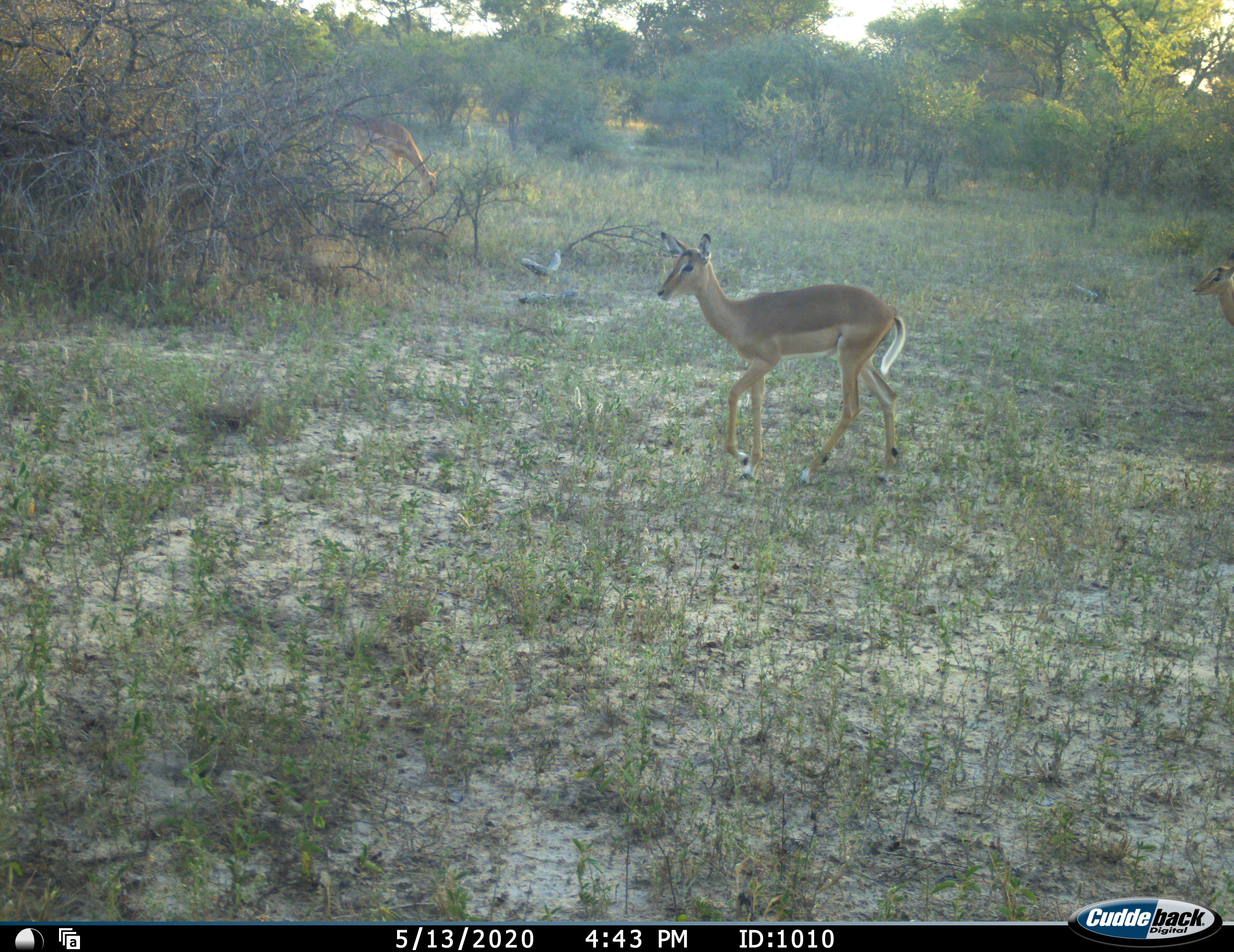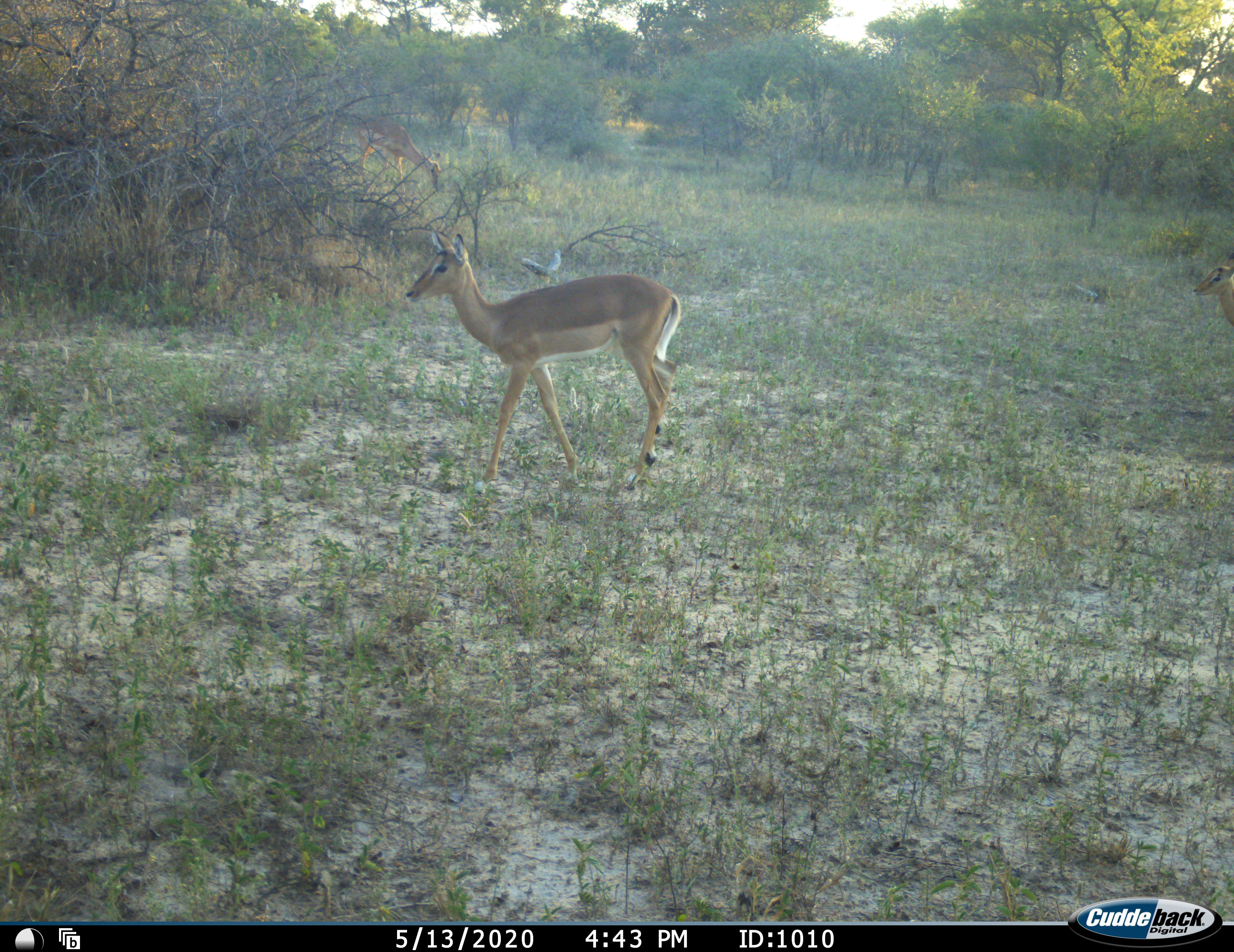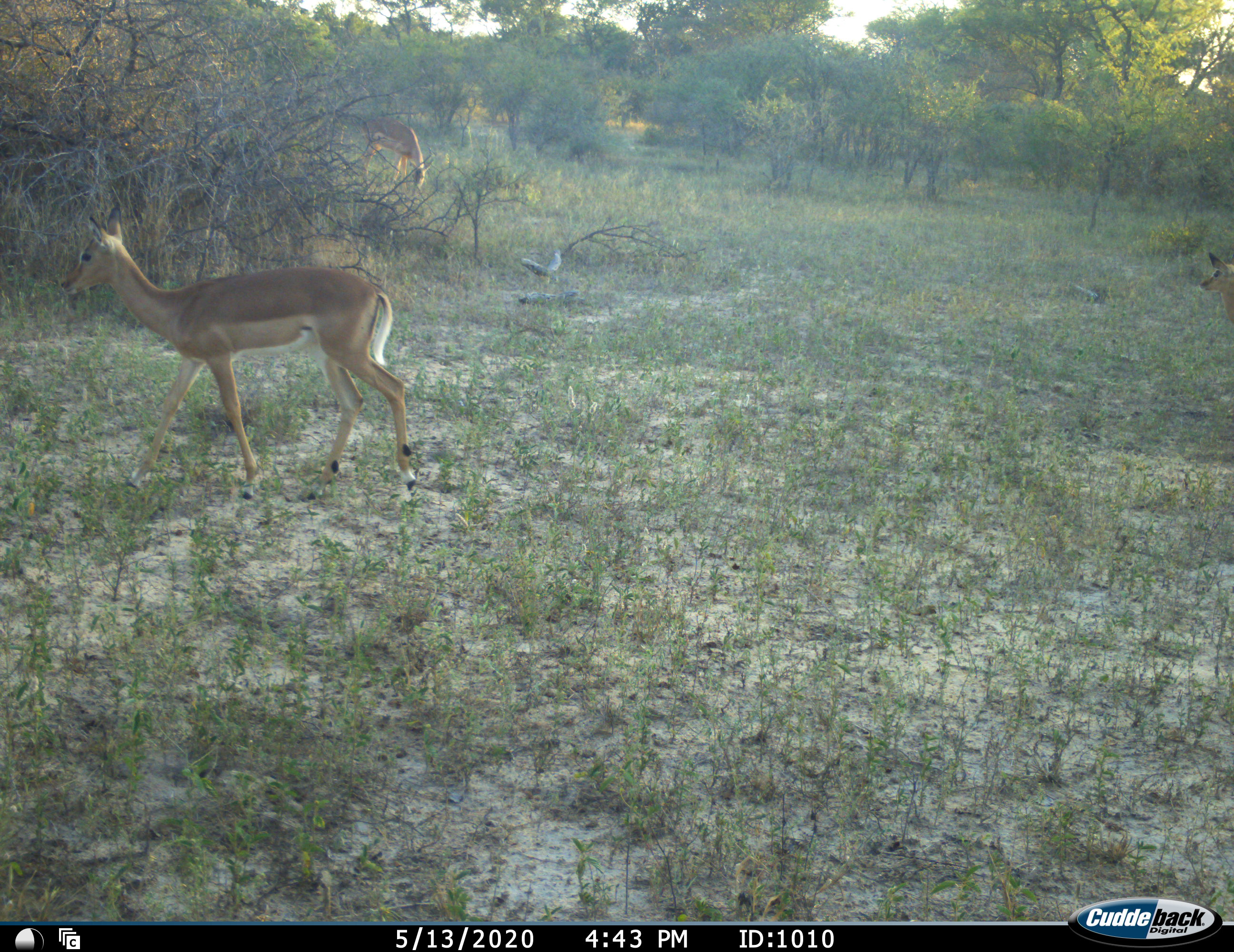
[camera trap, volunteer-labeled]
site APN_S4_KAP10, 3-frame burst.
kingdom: Animalia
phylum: Chordata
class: Mammalia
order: Artiodactyla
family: Bovidae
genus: Aepyceros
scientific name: Aepyceros melampus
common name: impala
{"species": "impala (Aepyceros melampus)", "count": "3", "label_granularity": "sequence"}